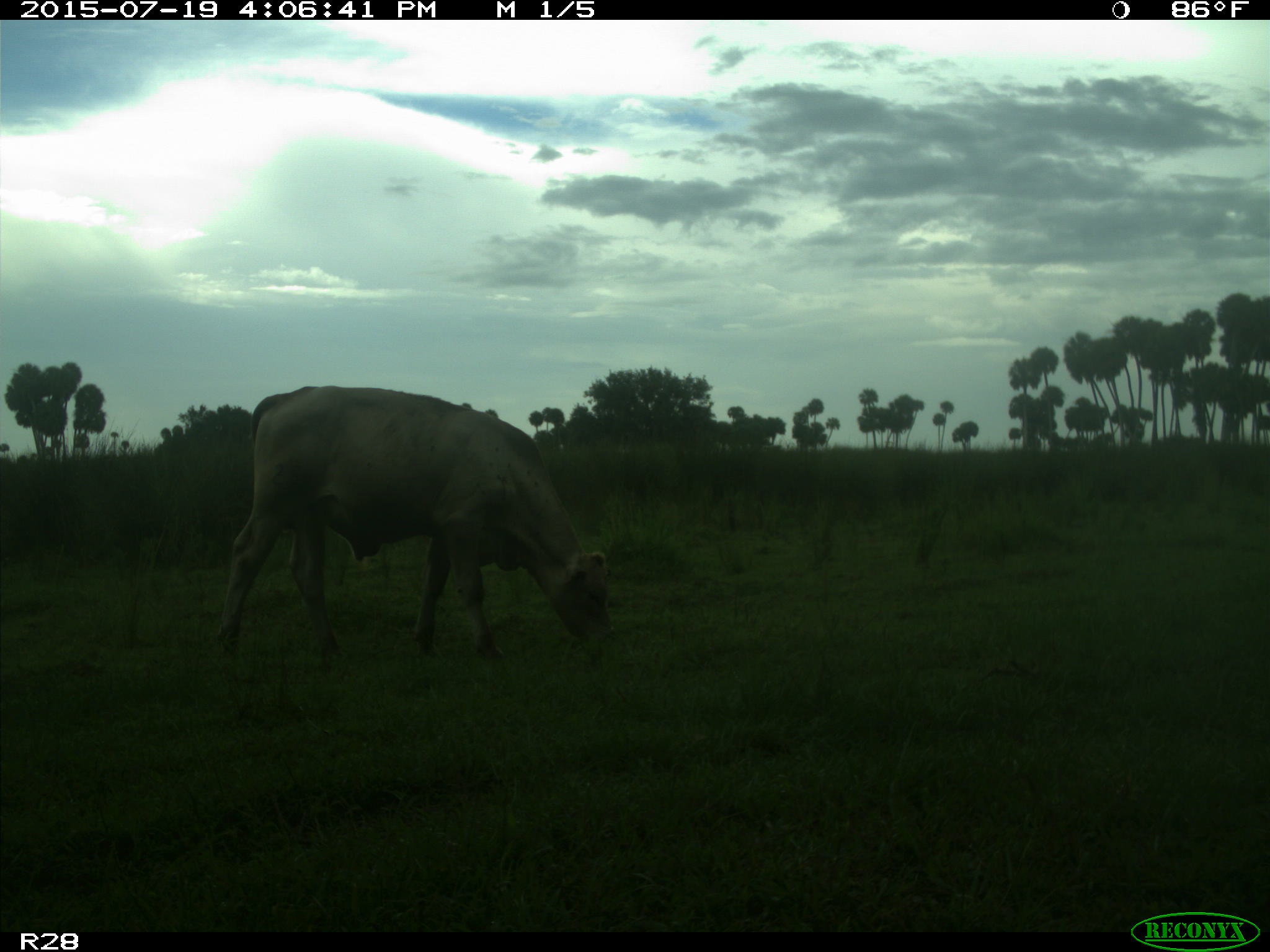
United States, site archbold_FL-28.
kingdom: Animalia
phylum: Chordata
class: Mammalia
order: Artiodactyla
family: Bovidae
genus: Bos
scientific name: Bos taurus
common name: domestic cow